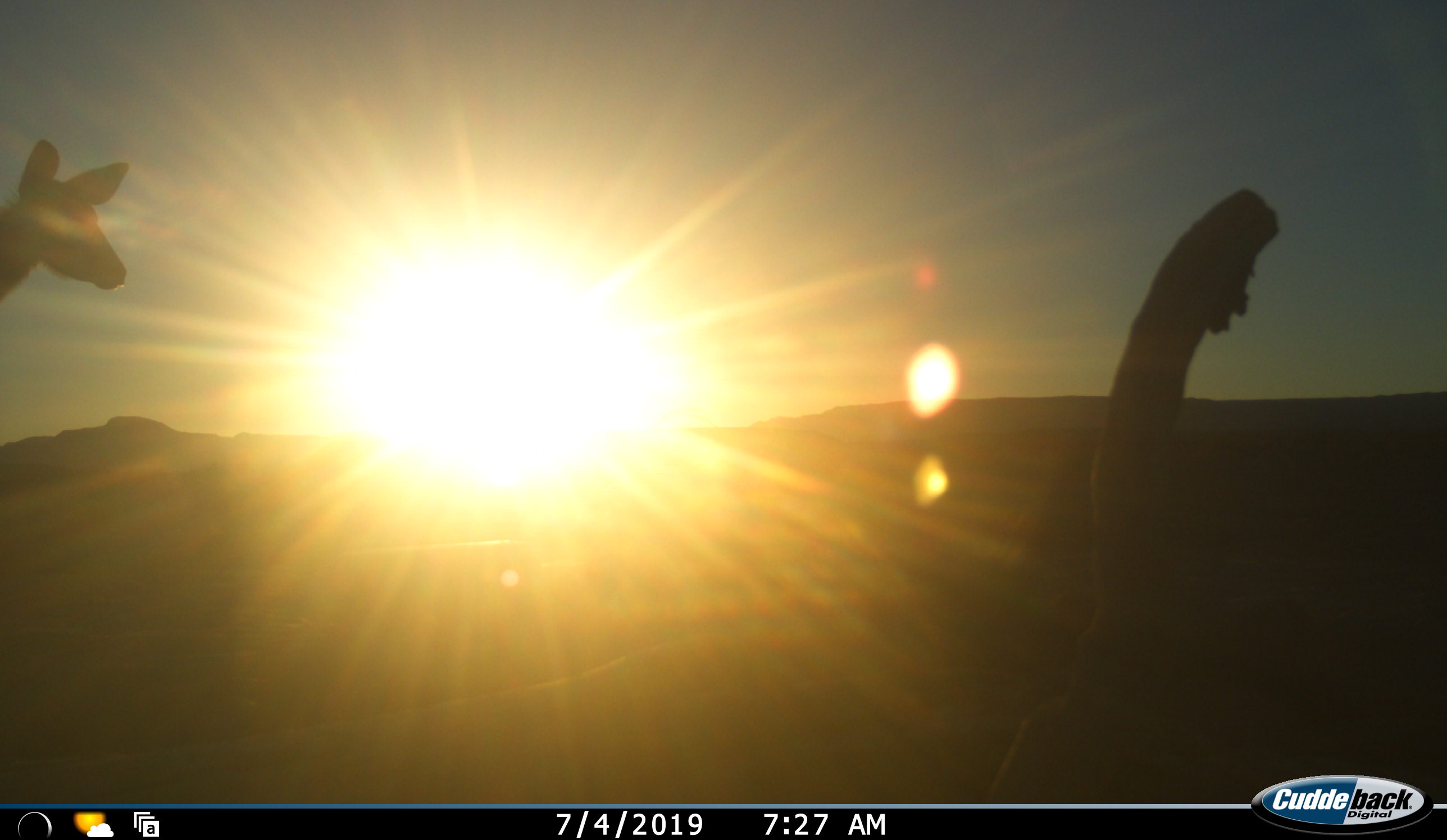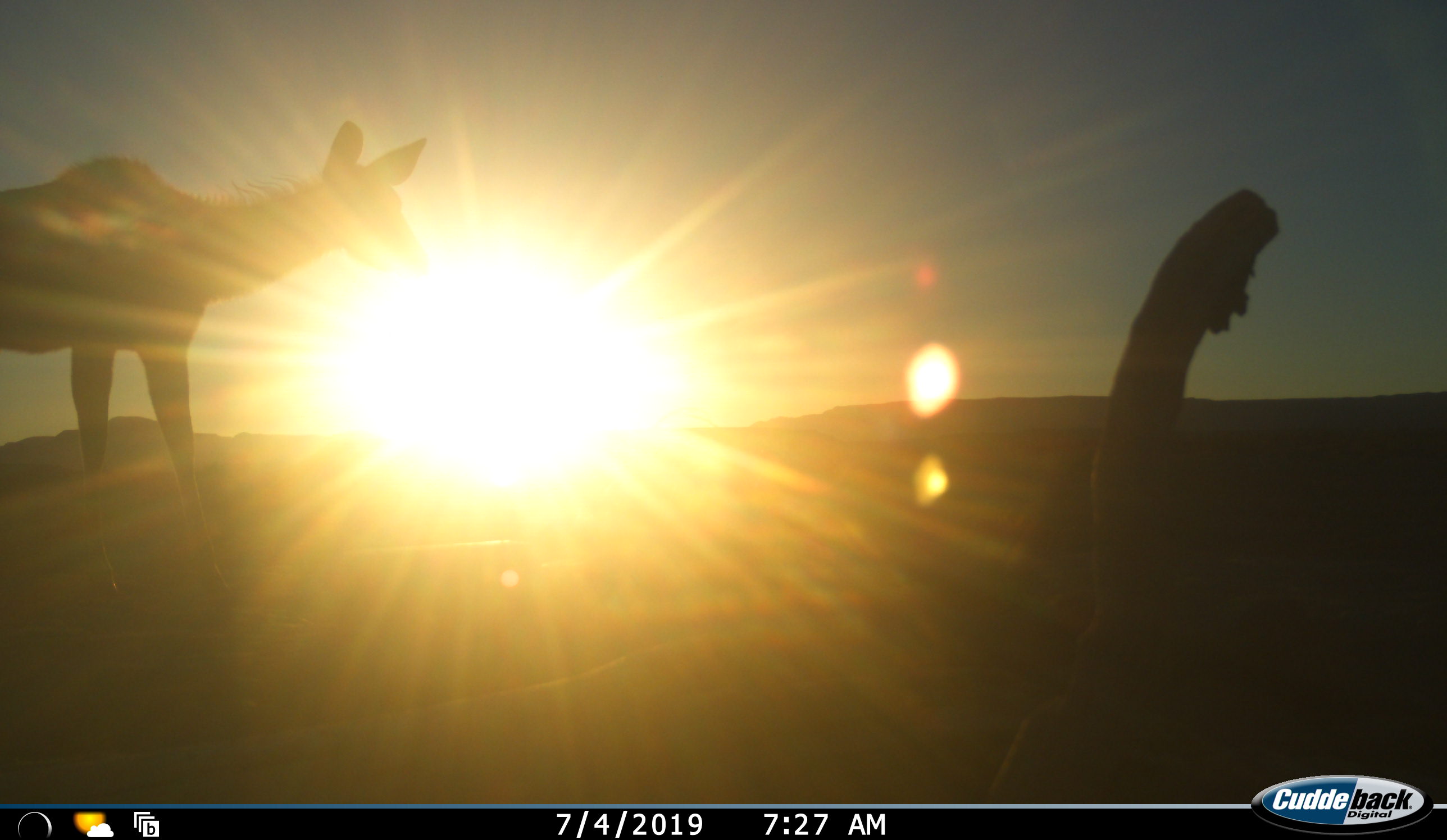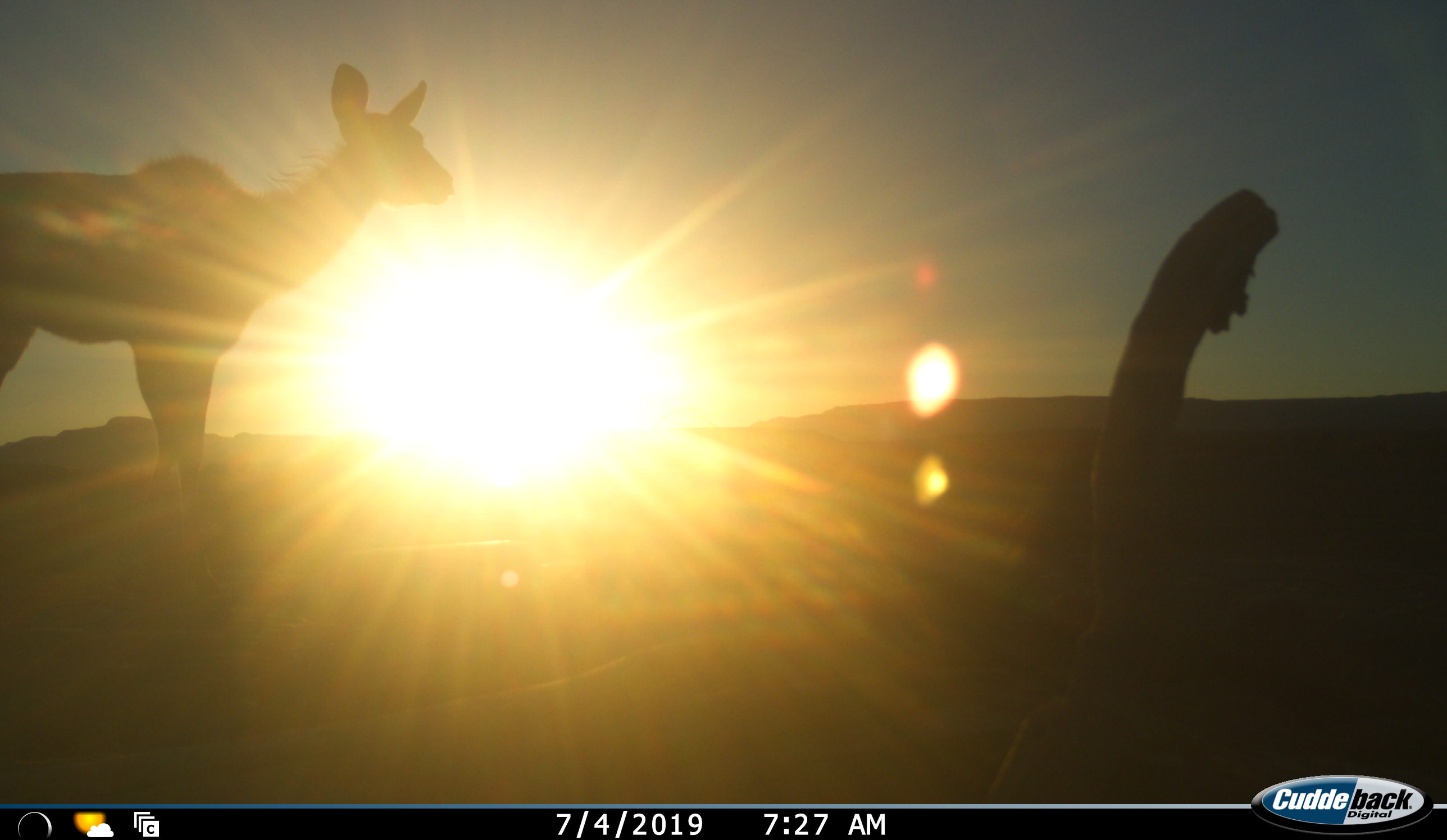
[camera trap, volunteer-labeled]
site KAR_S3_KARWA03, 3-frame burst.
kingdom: Animalia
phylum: Chordata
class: Mammalia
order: Artiodactyla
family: Bovidae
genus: Tragelaphus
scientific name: Tragelaphus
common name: kudu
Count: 1.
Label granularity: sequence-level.